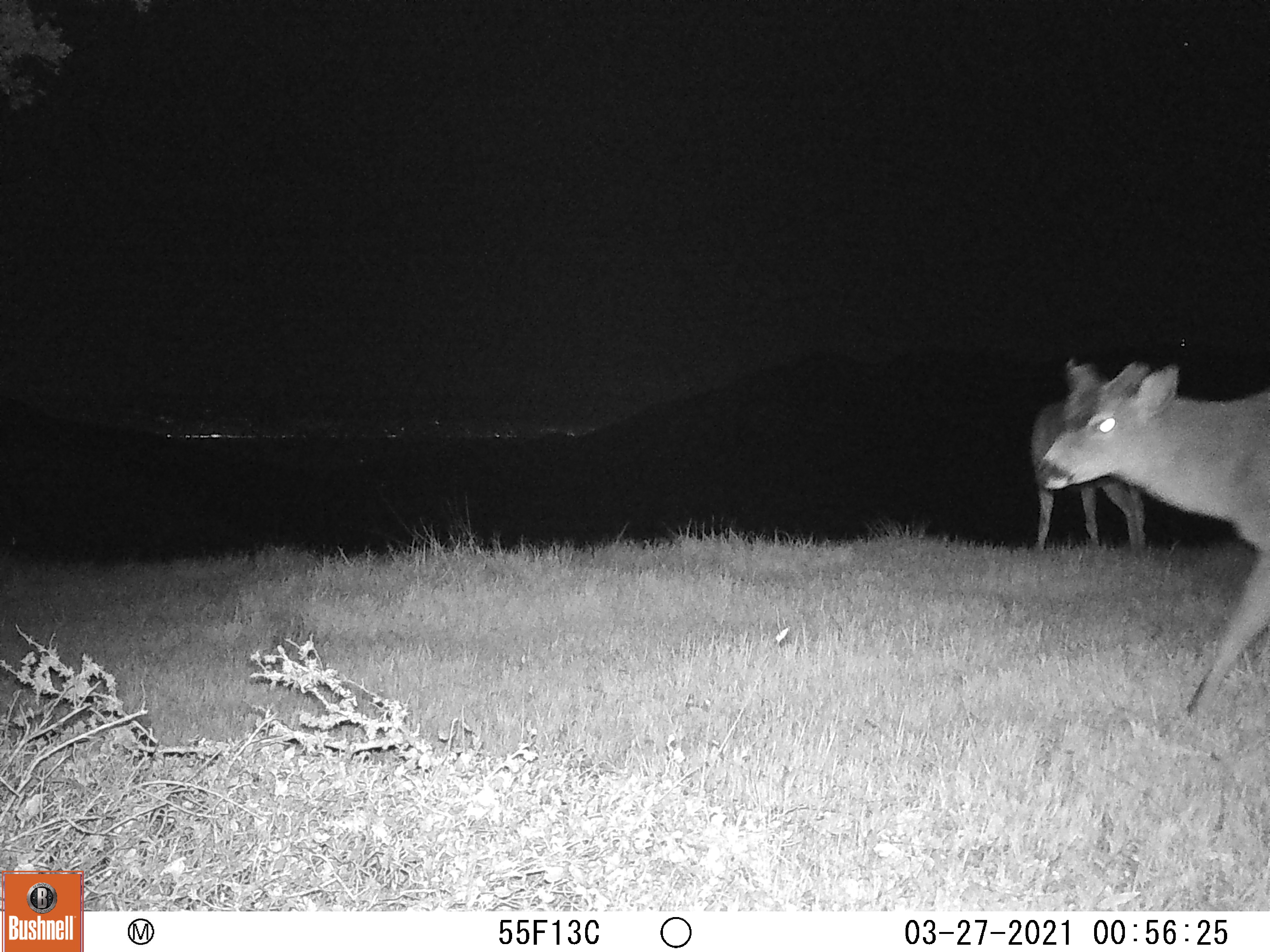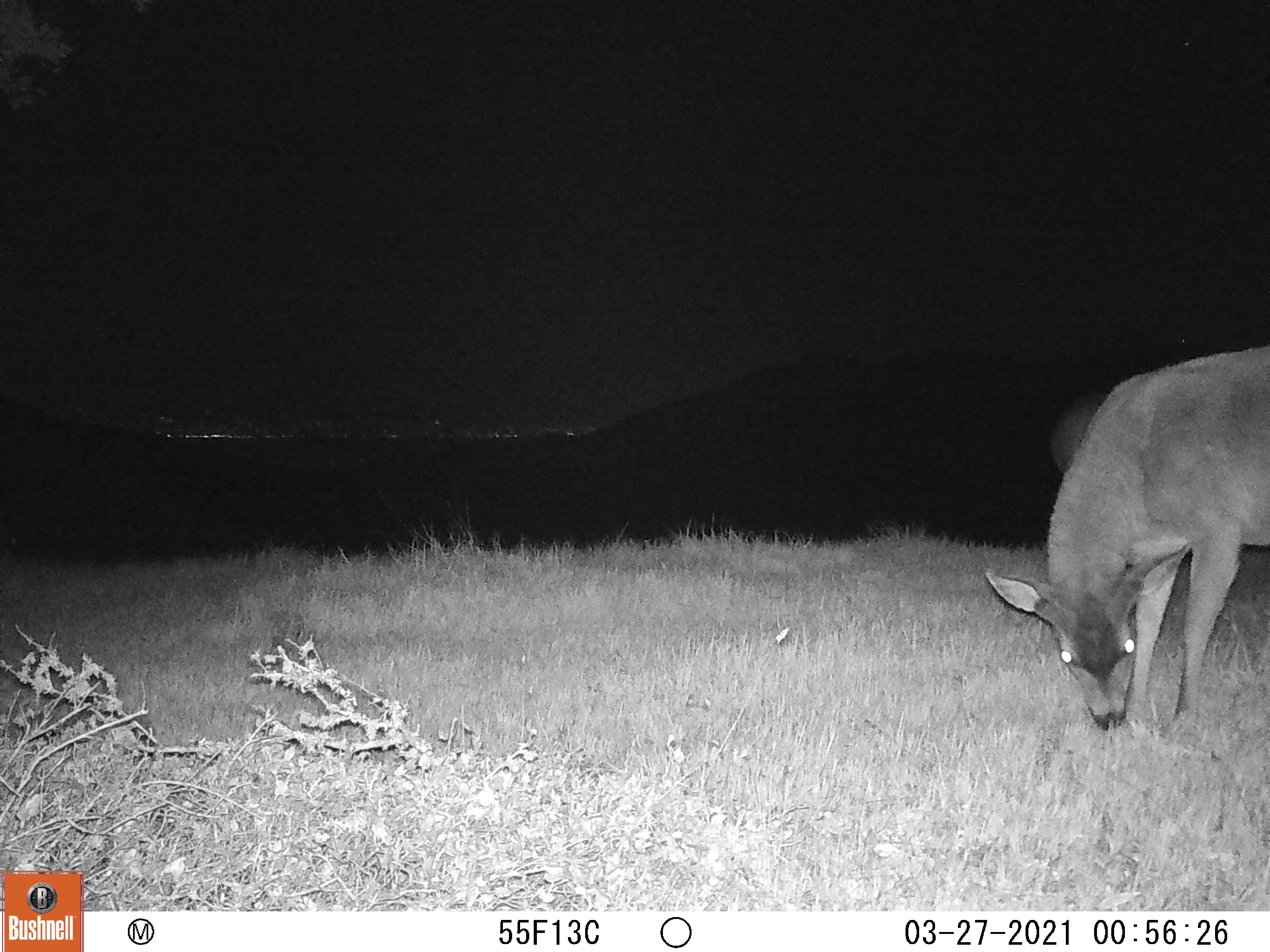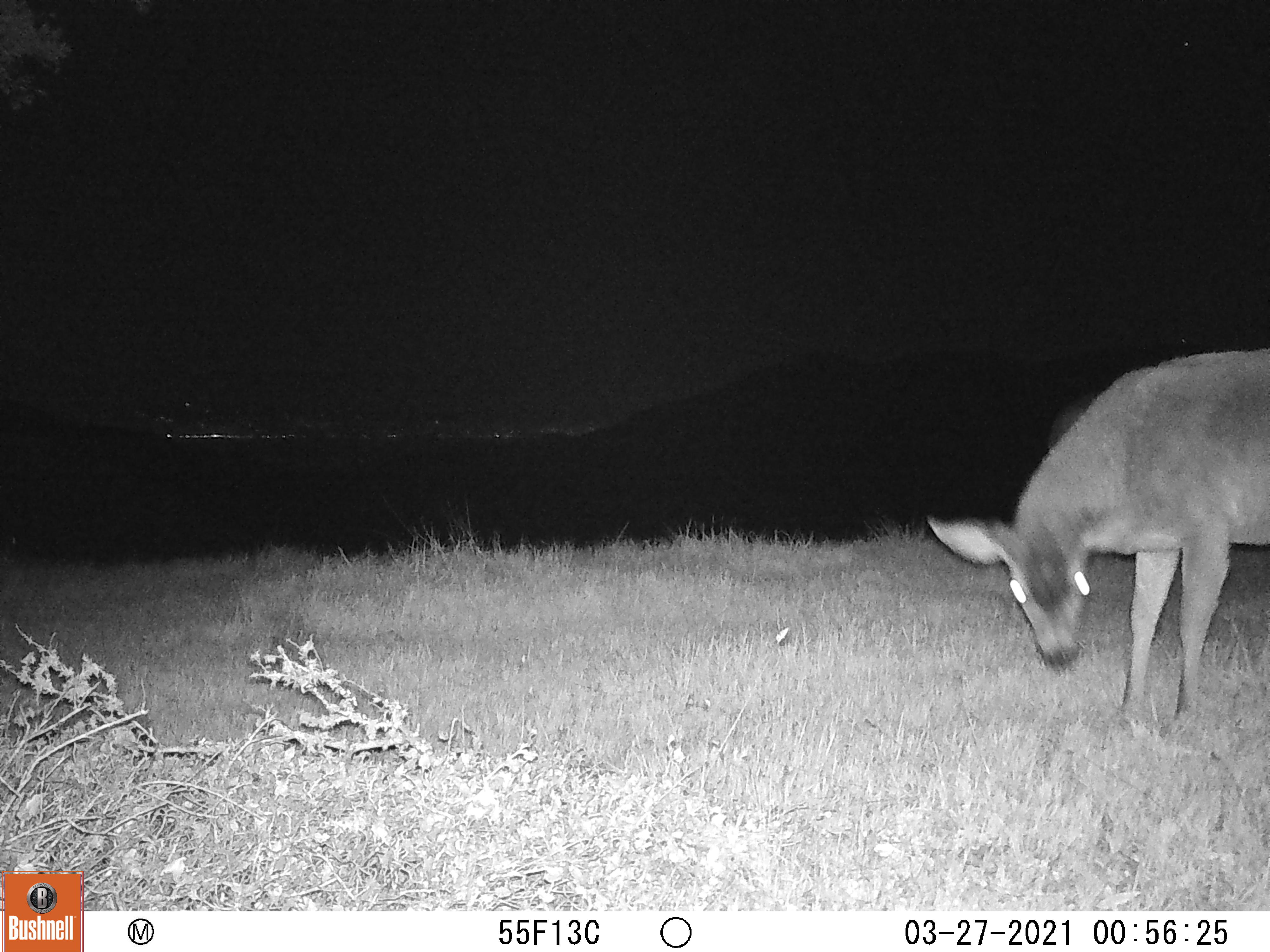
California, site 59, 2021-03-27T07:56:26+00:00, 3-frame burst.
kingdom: Animalia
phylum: Chordata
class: Mammalia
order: Artiodactyla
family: Cervidae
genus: Odocoileus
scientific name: Odocoileus hemionus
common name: mule deer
Mule deer (Odocoileus hemionus).